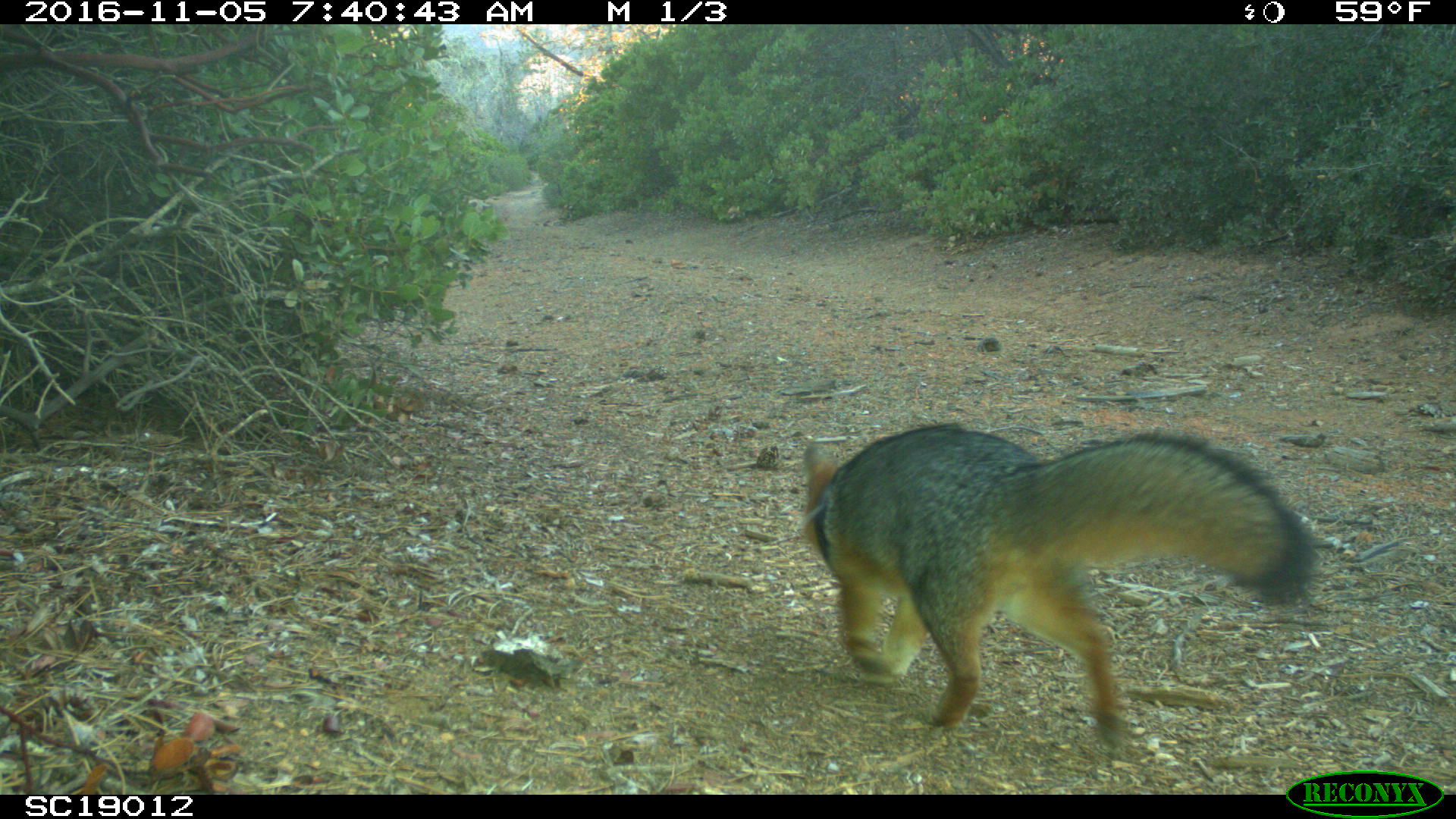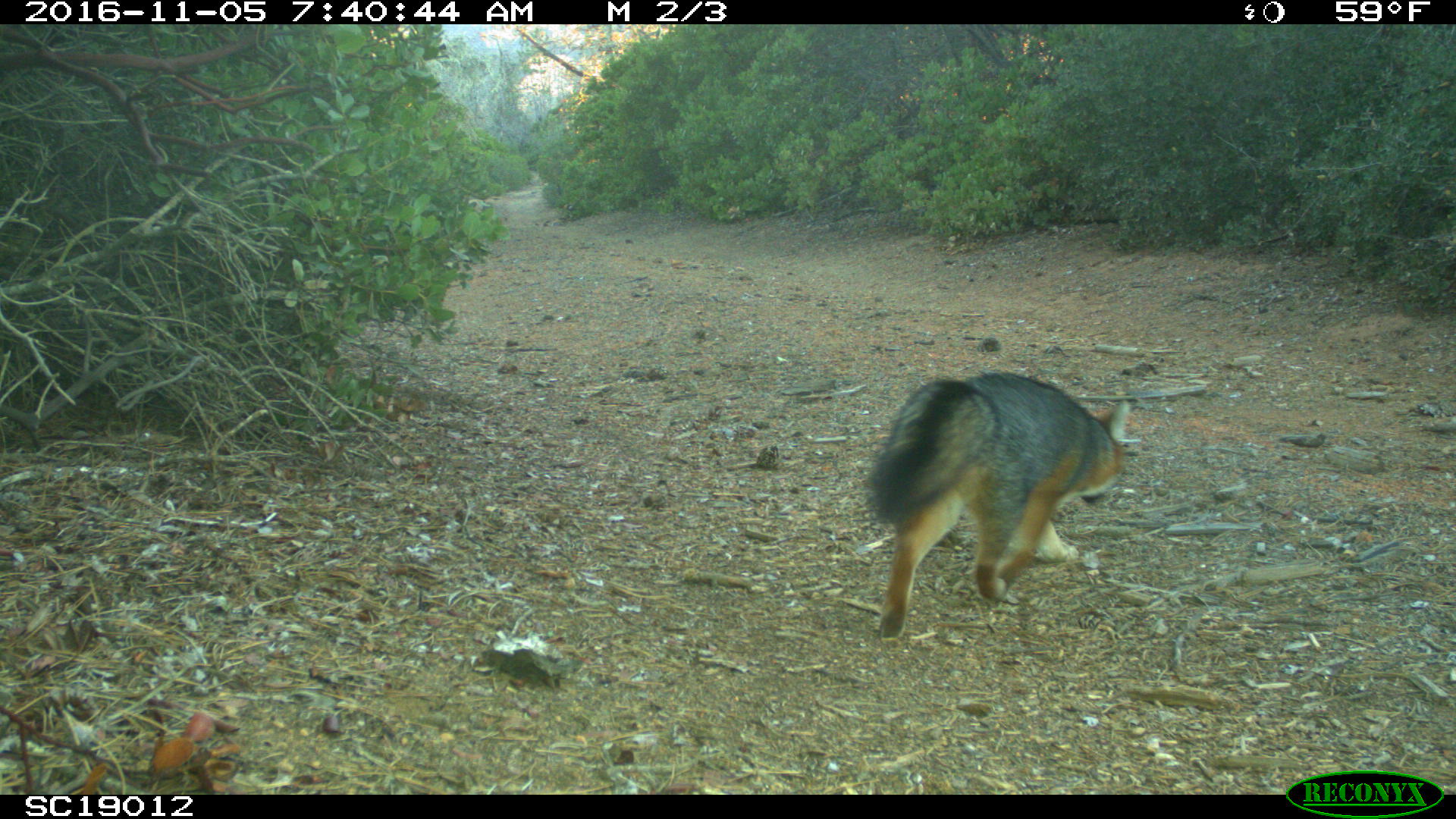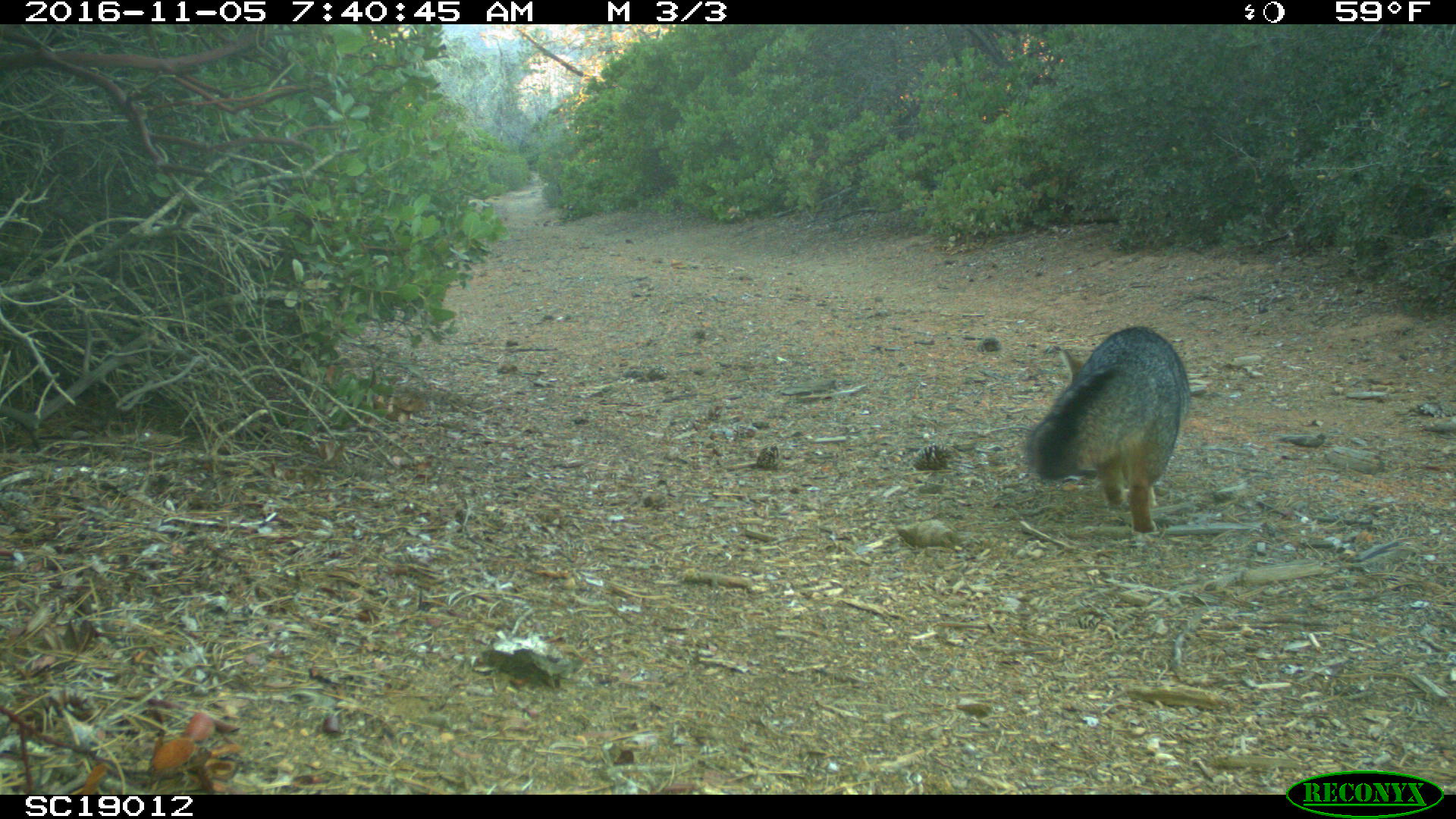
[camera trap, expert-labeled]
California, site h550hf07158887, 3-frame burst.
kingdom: Animalia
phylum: Chordata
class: Mammalia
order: Carnivora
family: Canidae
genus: Urocyon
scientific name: Urocyon littoralis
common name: island fox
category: fox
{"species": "fox (island fox) (Urocyon littoralis)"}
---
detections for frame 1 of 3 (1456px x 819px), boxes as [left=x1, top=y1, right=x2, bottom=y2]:
fox: [left=802, top=422, right=1316, bottom=749]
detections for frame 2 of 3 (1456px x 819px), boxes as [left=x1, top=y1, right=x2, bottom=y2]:
fox: [left=867, top=369, right=1130, bottom=640]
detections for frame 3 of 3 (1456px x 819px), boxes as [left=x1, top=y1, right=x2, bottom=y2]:
fox: [left=1022, top=325, right=1191, bottom=532]